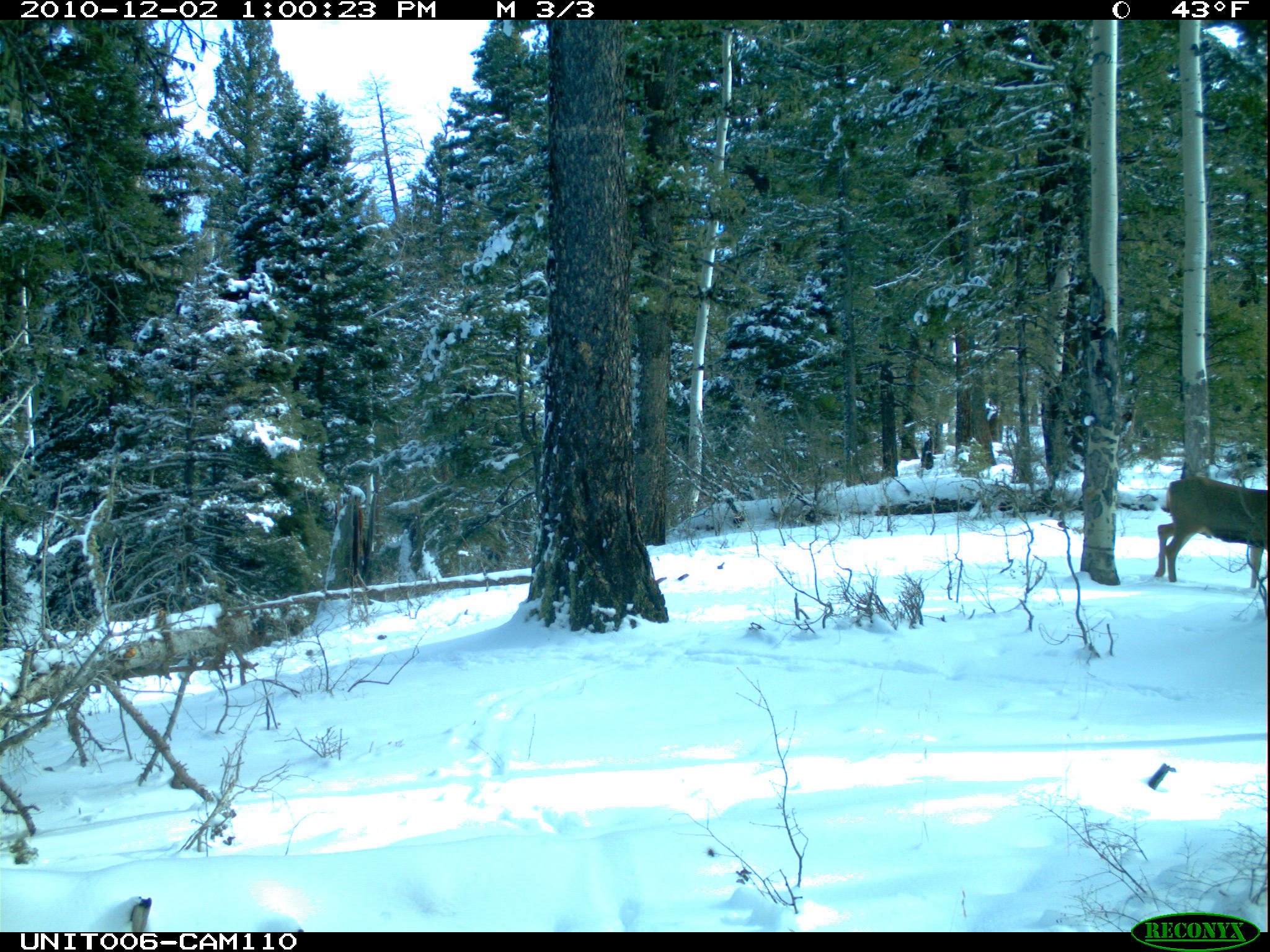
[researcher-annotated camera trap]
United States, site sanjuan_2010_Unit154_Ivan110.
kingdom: Animalia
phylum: Chordata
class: Mammalia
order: Artiodactyla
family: Cervidae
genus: Odocoileus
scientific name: Odocoileus hemionus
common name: mule deer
Odocoileus hemionus (mule deer).